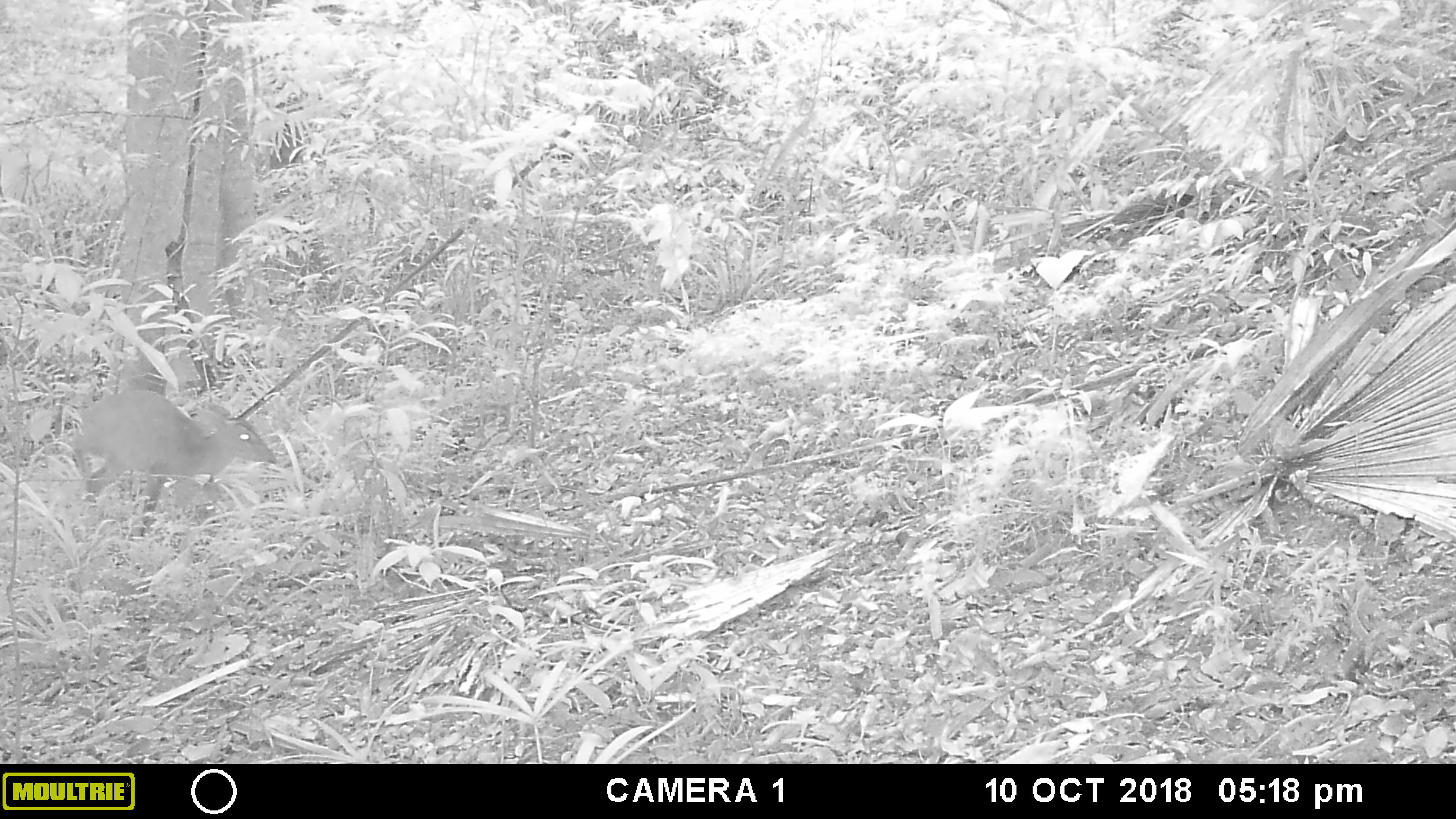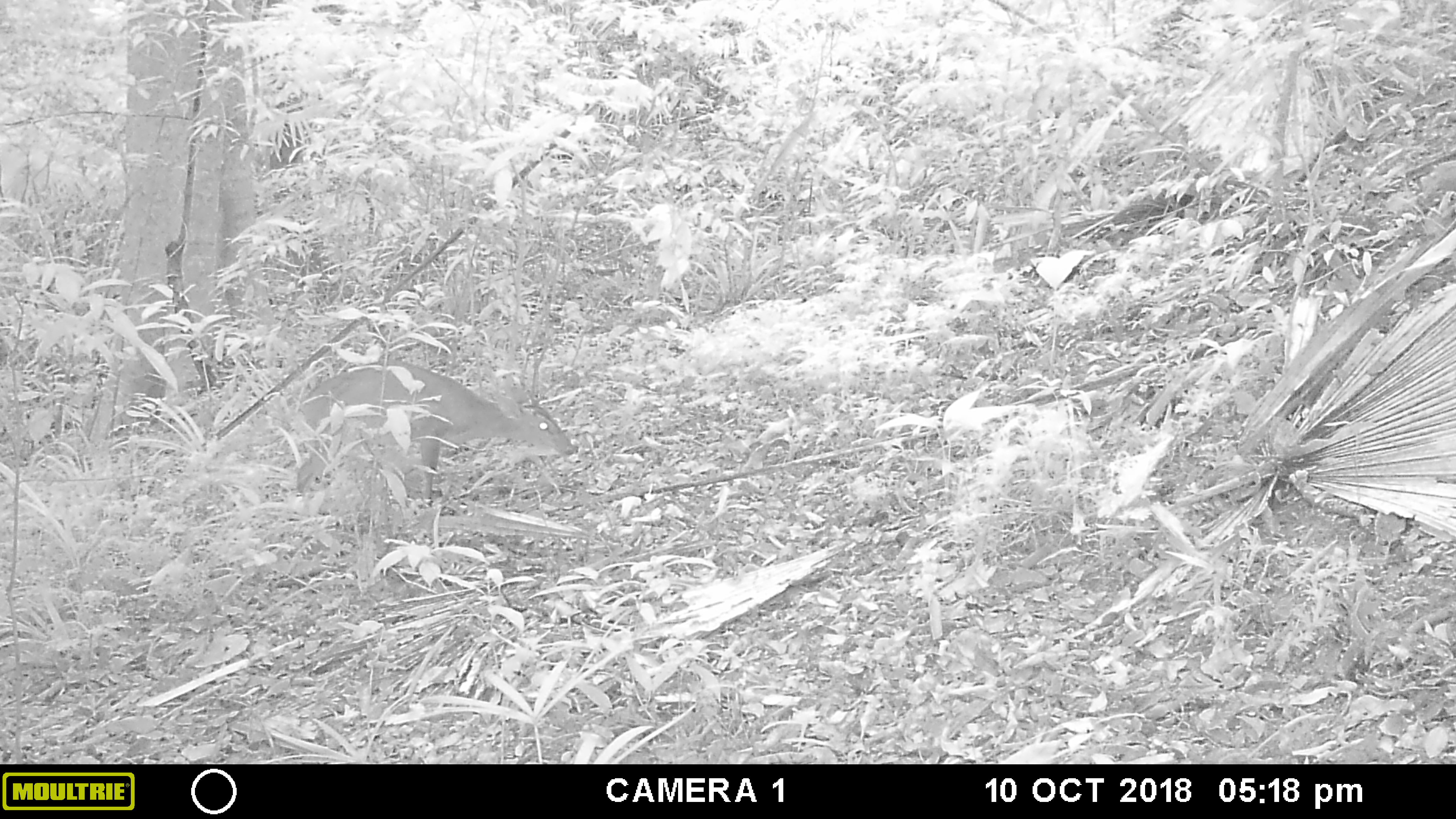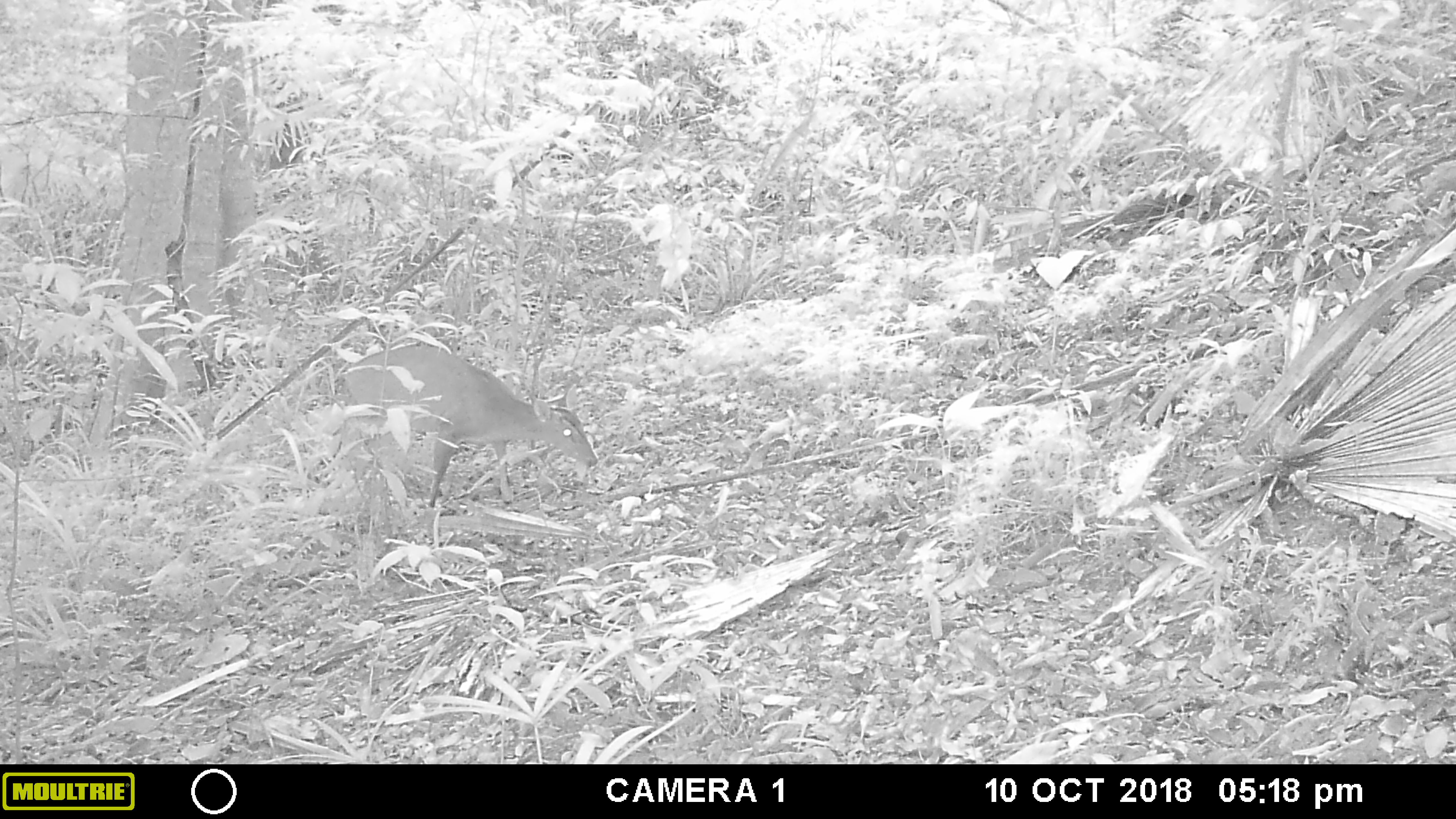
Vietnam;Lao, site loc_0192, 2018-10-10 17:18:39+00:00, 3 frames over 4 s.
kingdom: Animalia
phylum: Chordata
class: Mammalia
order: Artiodactyla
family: Cervidae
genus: Muntiacus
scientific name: Muntiacus vuquangensis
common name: large-antlered muntjac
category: large antlered muntjac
Large antlered muntjac (large-antlered muntjac) (Muntiacus vuquangensis). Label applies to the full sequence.